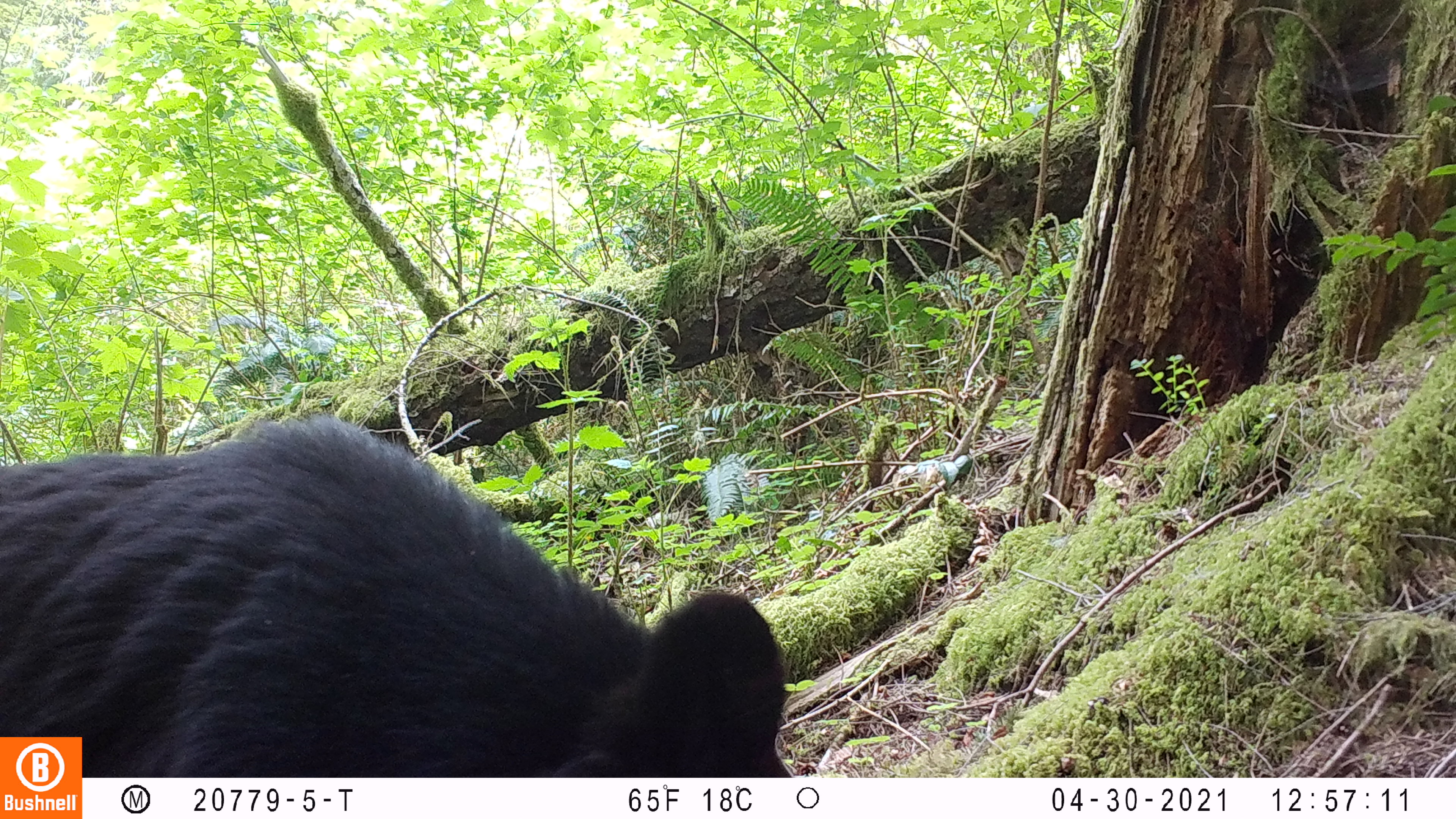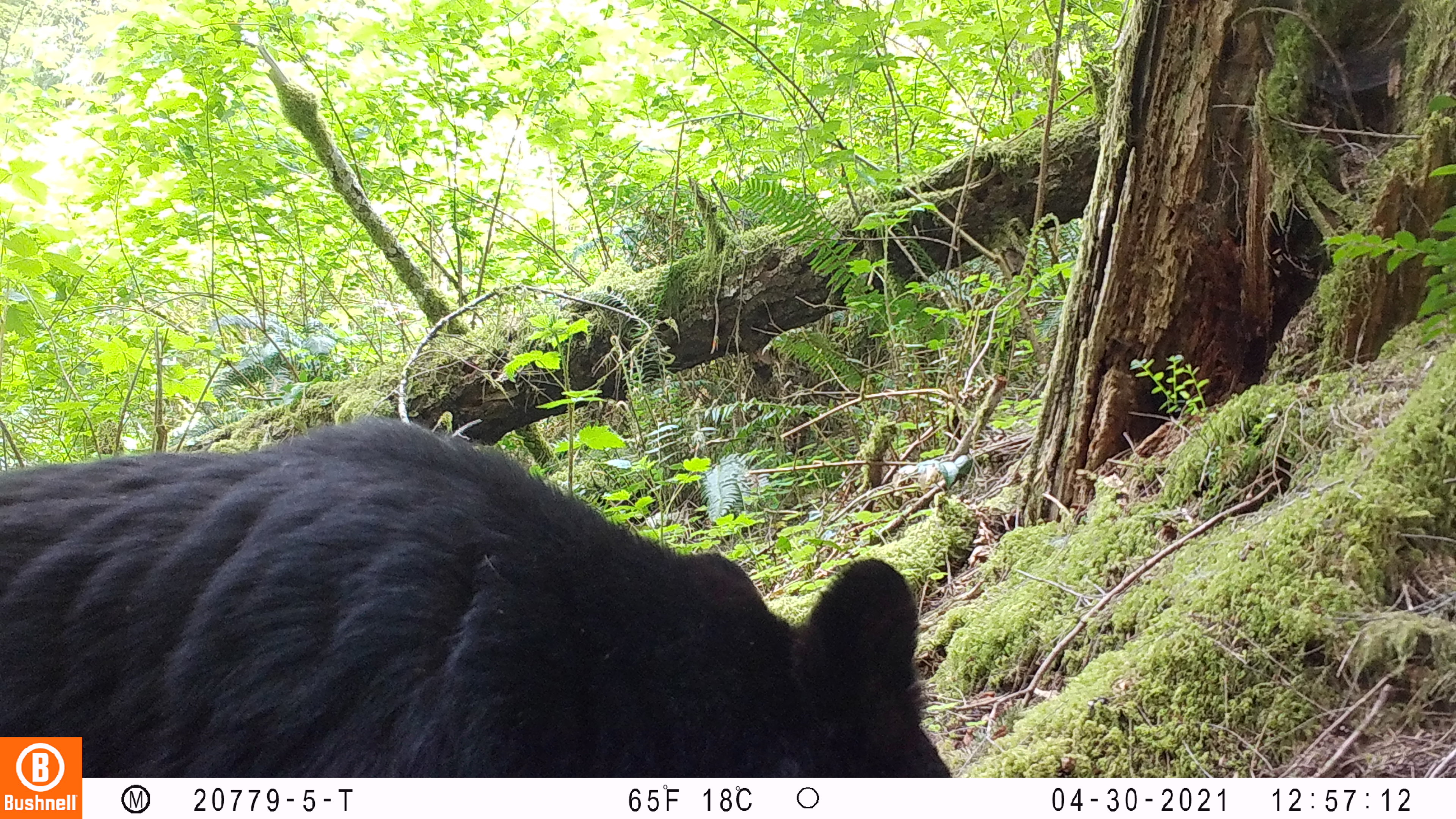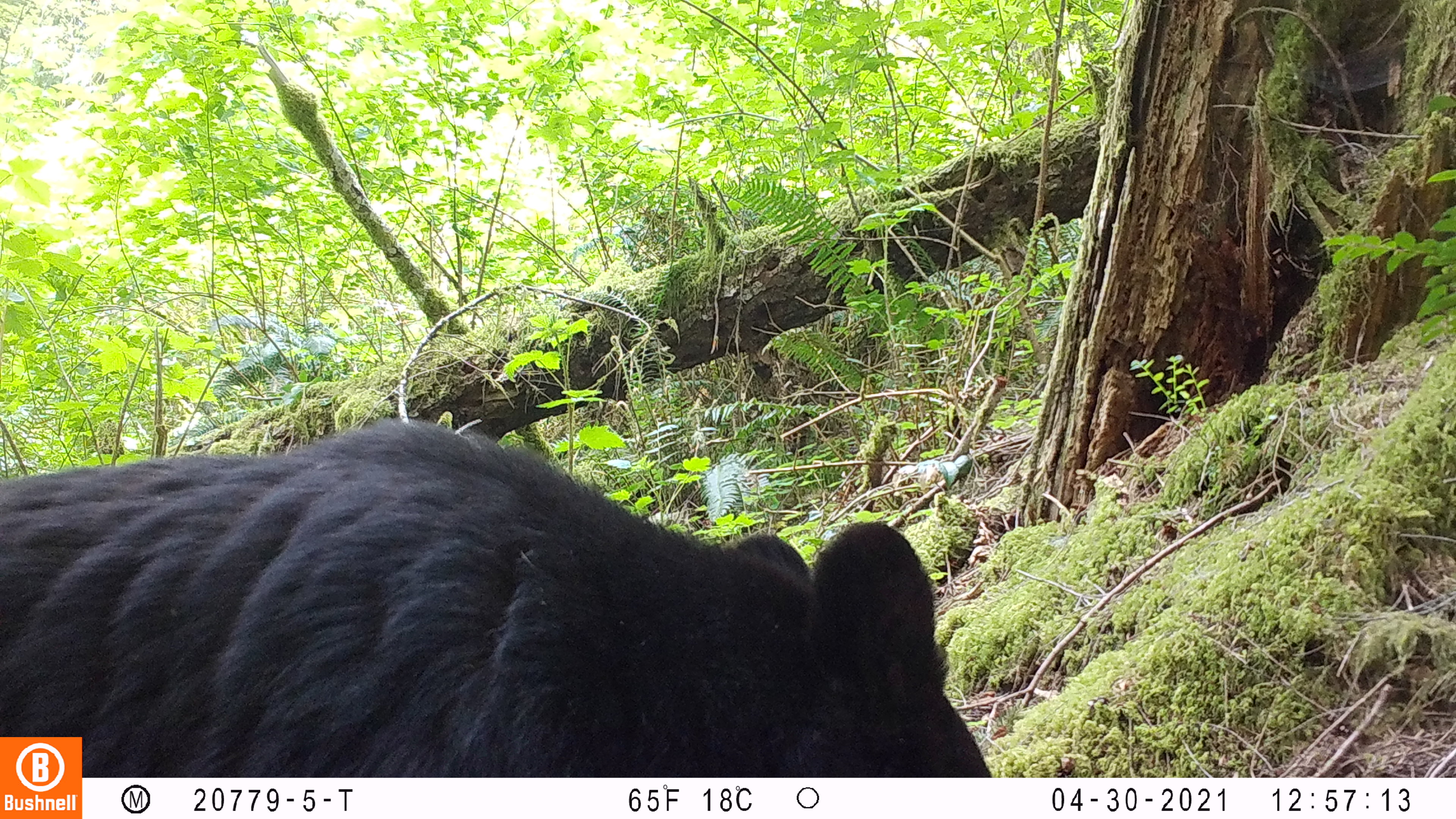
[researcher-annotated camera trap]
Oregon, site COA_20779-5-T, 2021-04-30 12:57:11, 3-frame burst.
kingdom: Animalia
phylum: Chordata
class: Mammalia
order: Carnivora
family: Ursidae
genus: Ursus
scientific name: Ursus americanus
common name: american black bear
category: black bear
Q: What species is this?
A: Black bear (american black bear) (Ursus americanus).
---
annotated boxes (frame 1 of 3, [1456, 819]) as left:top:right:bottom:
black bear: 86:404:817:776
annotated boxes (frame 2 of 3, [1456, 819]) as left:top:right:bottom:
black bear: 85:403:978:777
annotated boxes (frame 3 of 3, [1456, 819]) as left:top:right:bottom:
black bear: 83:404:1010:777